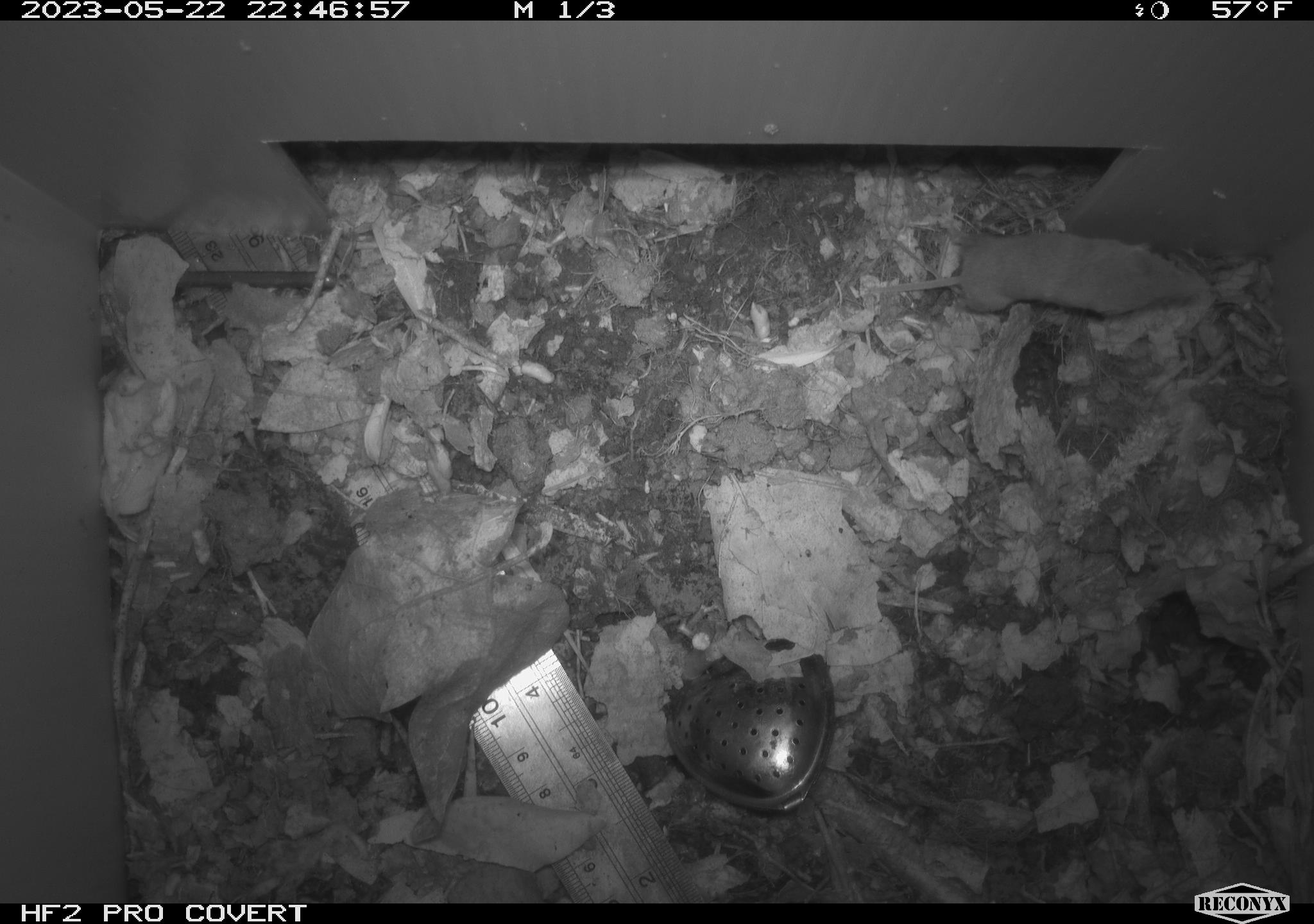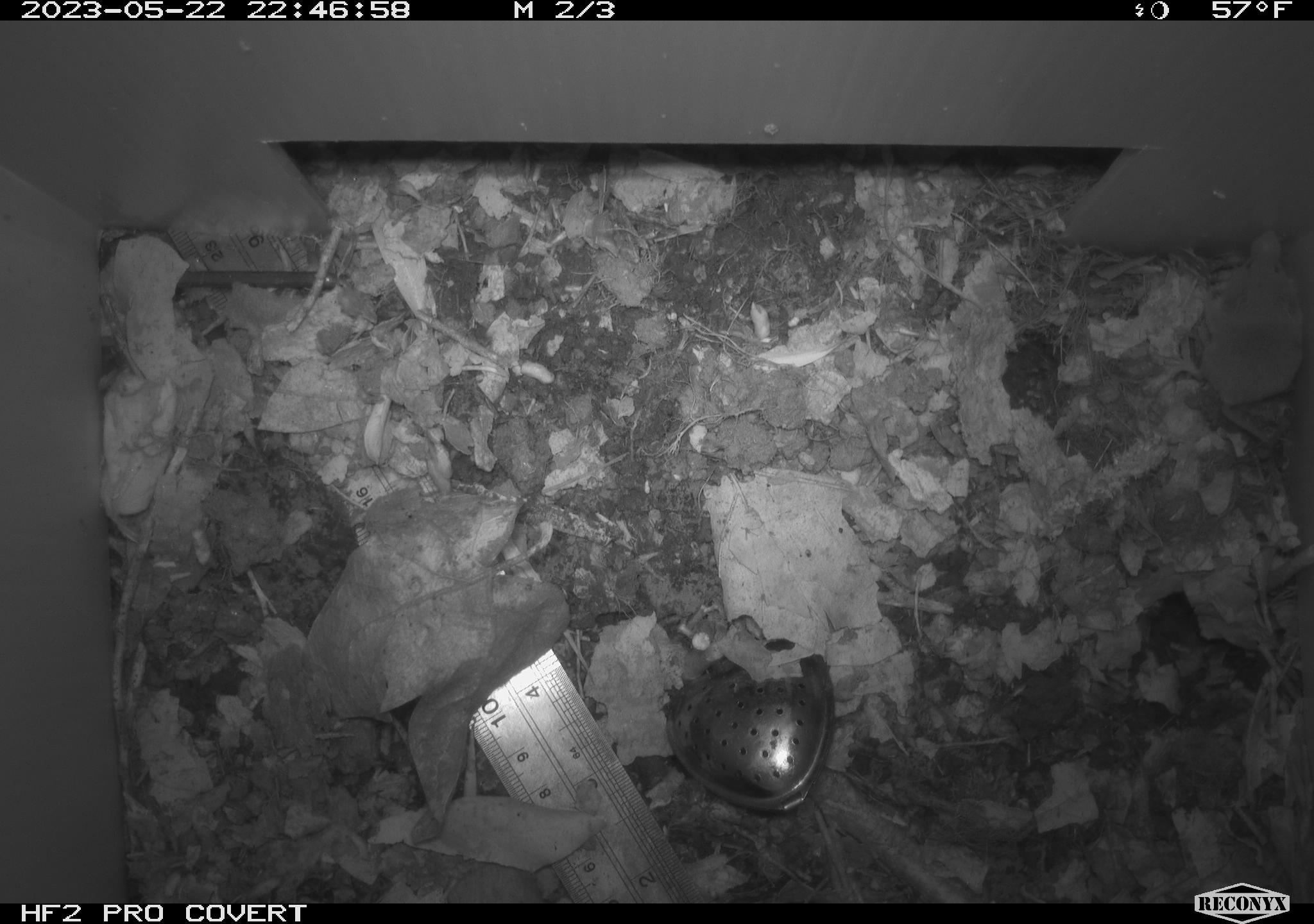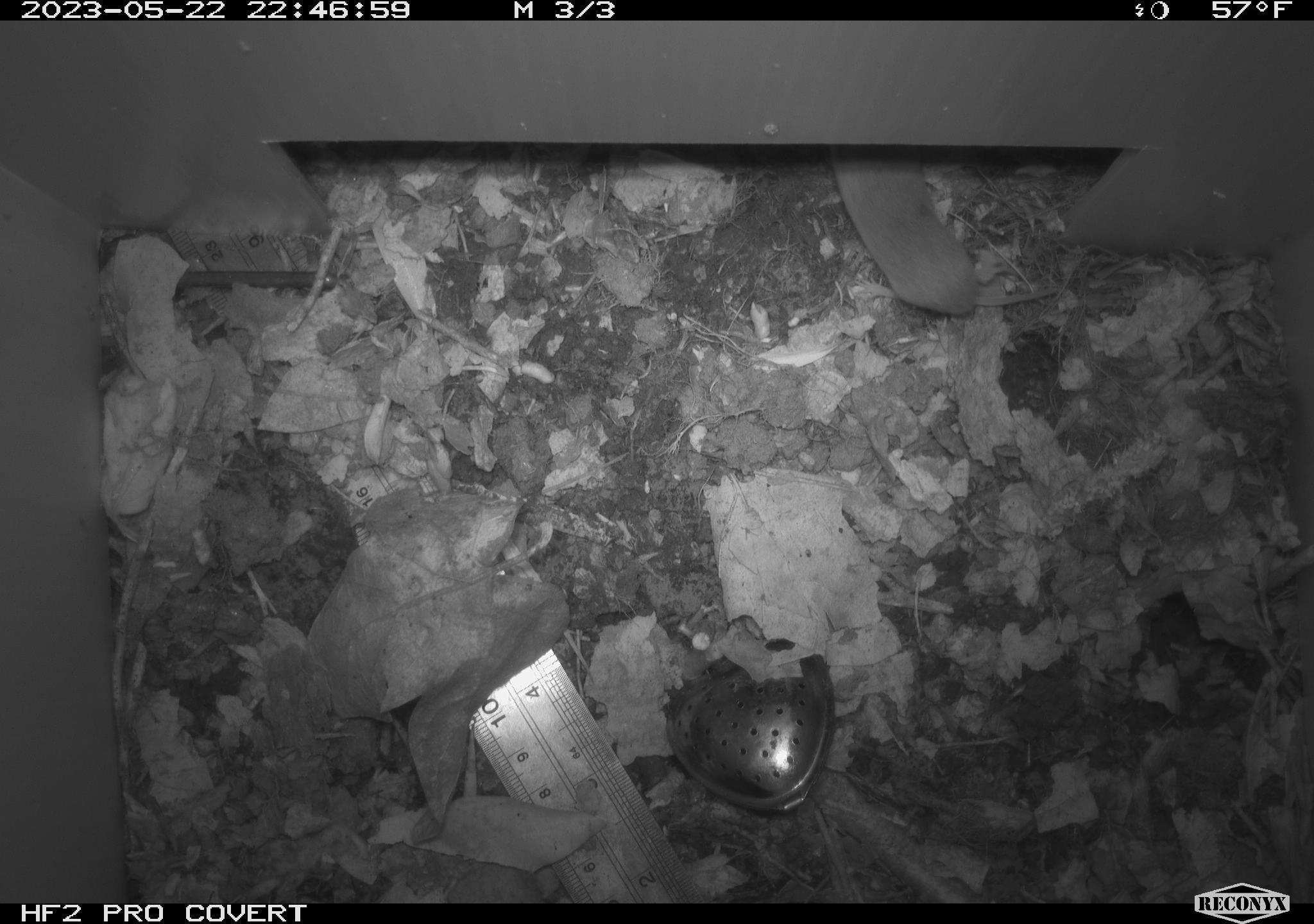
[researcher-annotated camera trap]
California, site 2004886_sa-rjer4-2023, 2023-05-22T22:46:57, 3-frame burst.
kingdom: Animalia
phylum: Chordata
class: Mammalia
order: Eulipotyphla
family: Soricidae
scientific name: Soricidae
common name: shrews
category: soricidae family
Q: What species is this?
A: Soricidae family (shrews) (Soricidae).